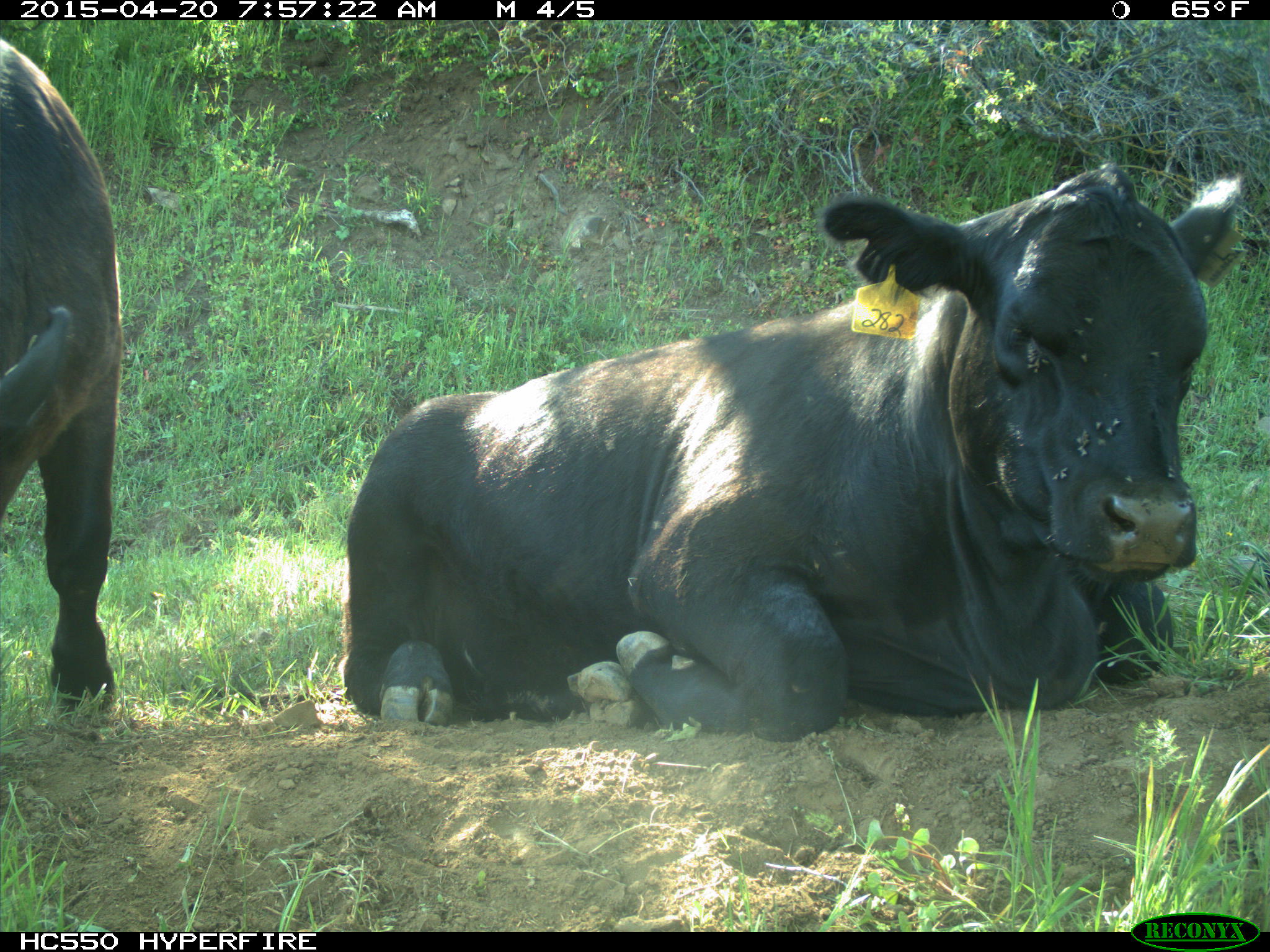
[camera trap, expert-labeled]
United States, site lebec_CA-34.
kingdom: Animalia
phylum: Chordata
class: Mammalia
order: Artiodactyla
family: Bovidae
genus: Bos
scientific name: Bos taurus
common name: domestic cow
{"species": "Bos taurus (domestic cow)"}